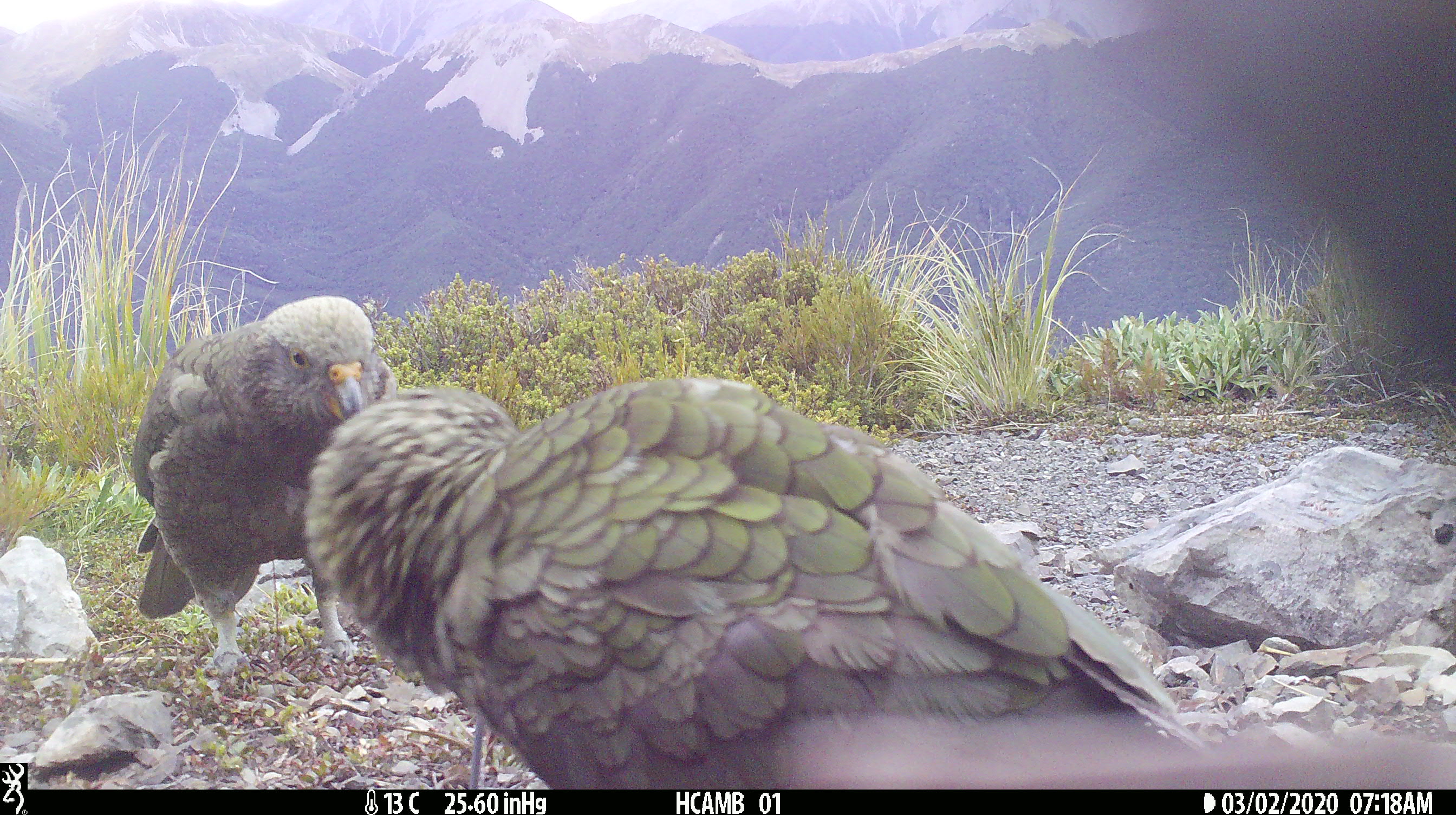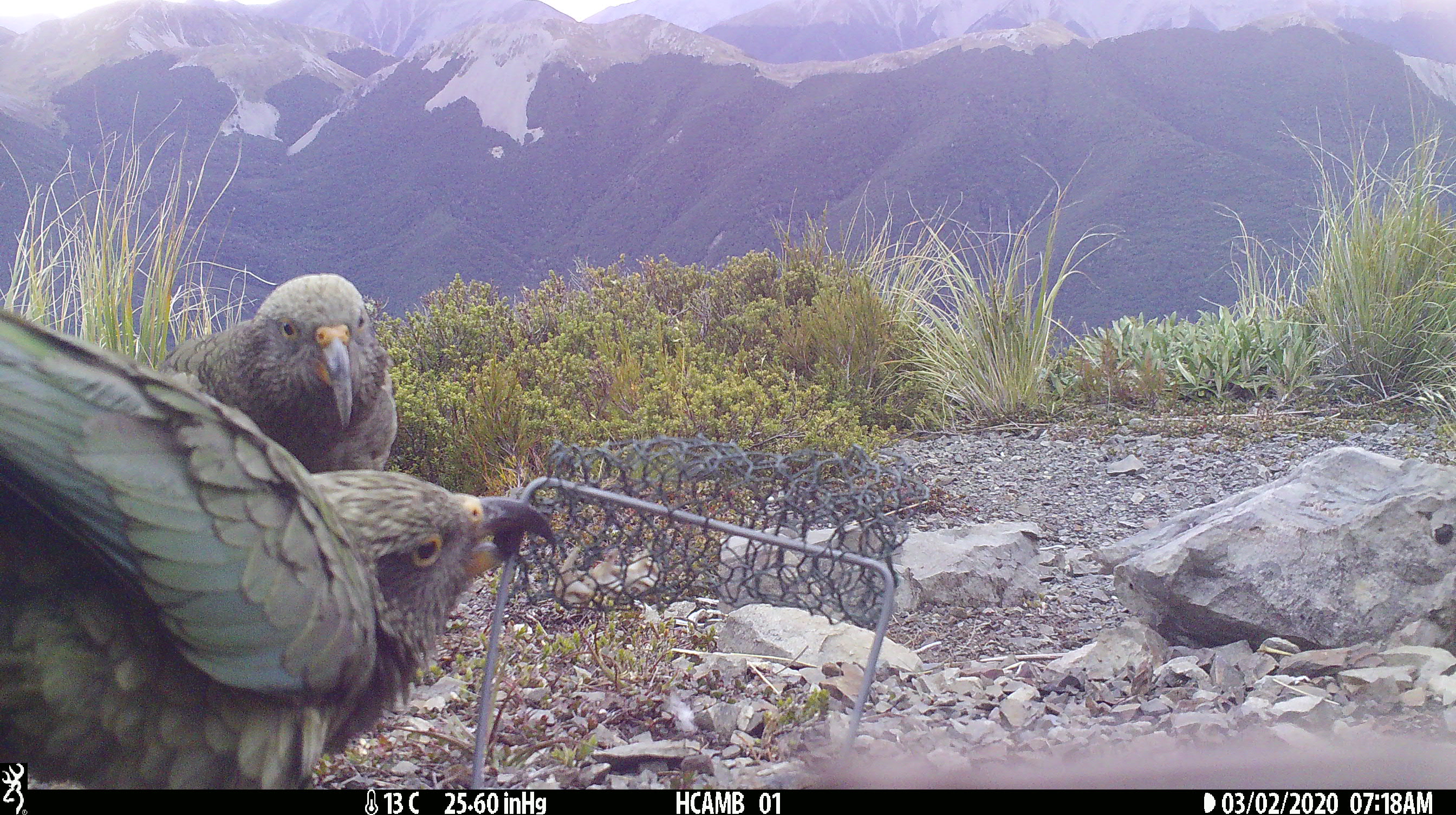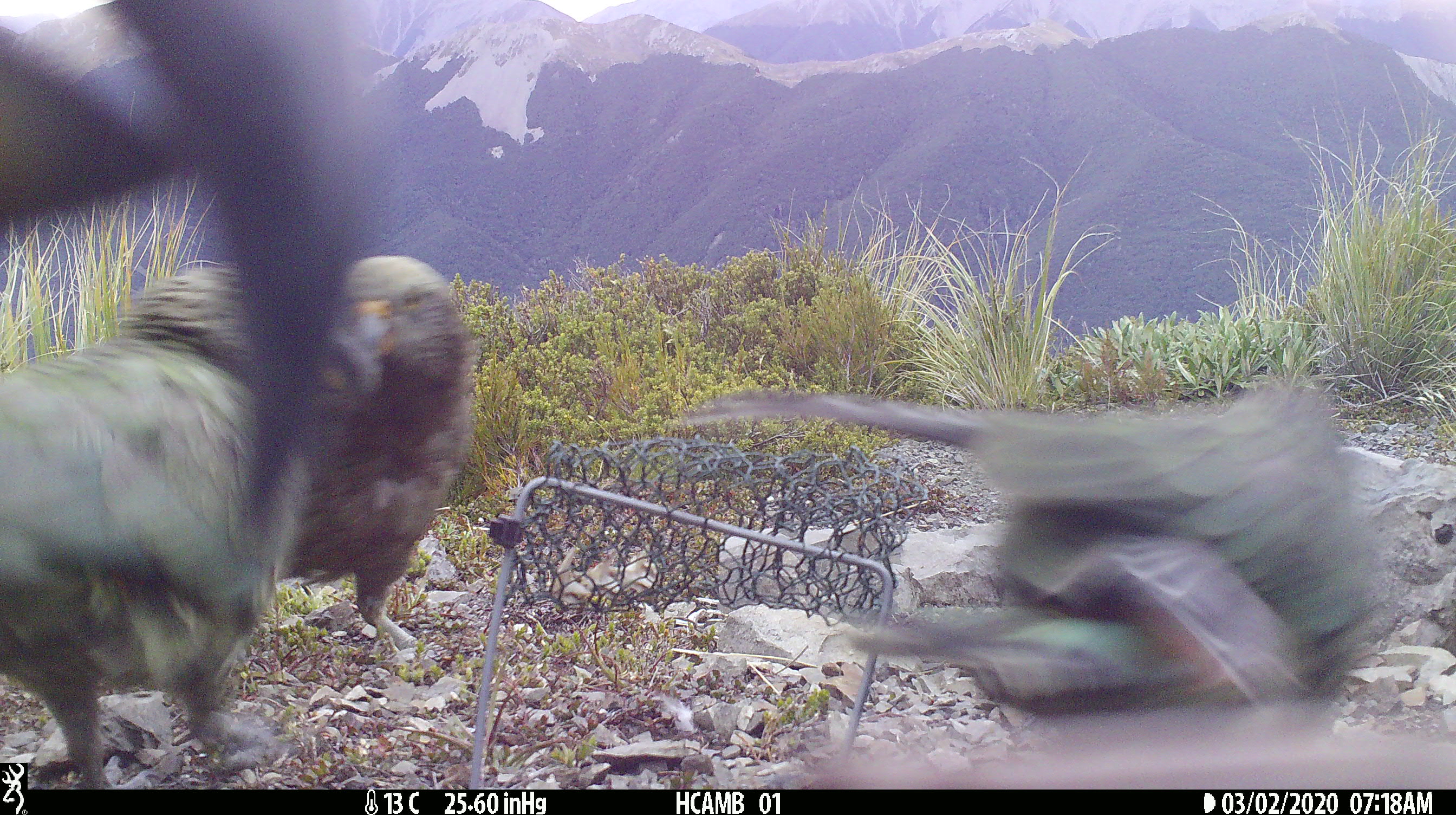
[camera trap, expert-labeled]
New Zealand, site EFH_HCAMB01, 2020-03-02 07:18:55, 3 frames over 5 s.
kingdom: Animalia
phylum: Chordata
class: Aves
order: Psittaciformes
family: Strigopidae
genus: Nestor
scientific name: Nestor notabilis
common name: kea